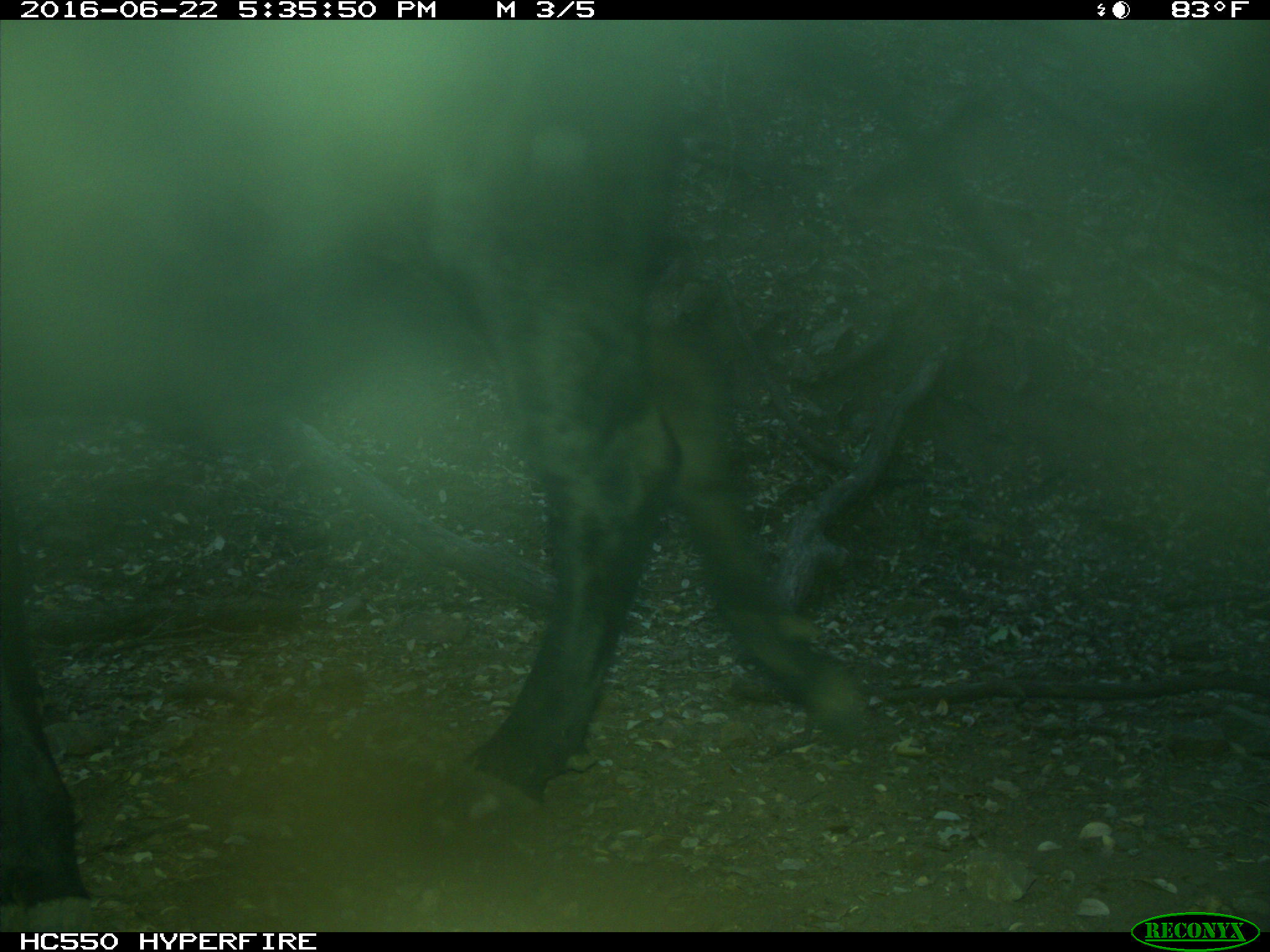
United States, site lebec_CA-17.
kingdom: Animalia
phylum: Chordata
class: Mammalia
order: Artiodactyla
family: Bovidae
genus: Bos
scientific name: Bos taurus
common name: domestic cow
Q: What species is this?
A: Bos taurus (domestic cow).